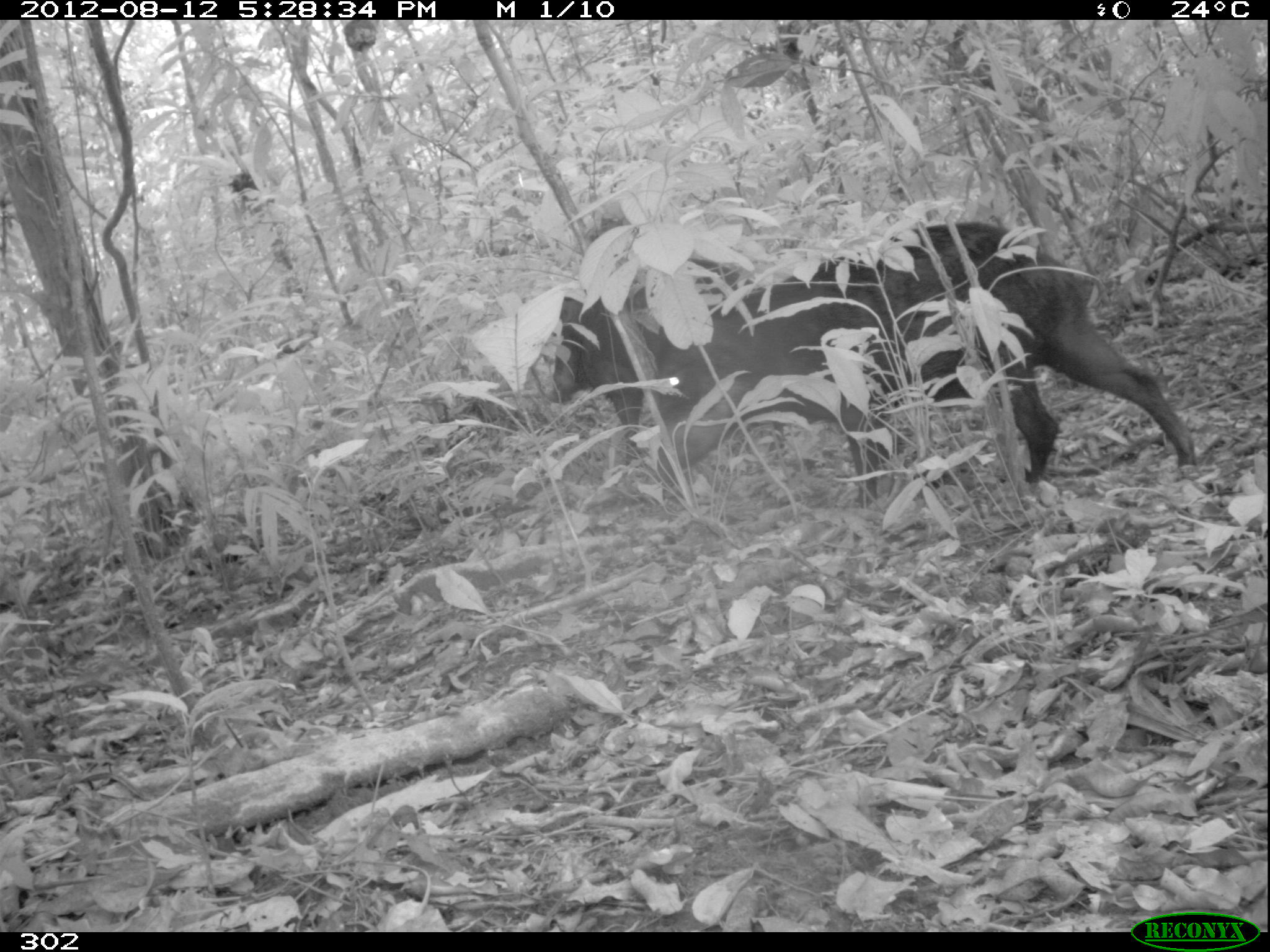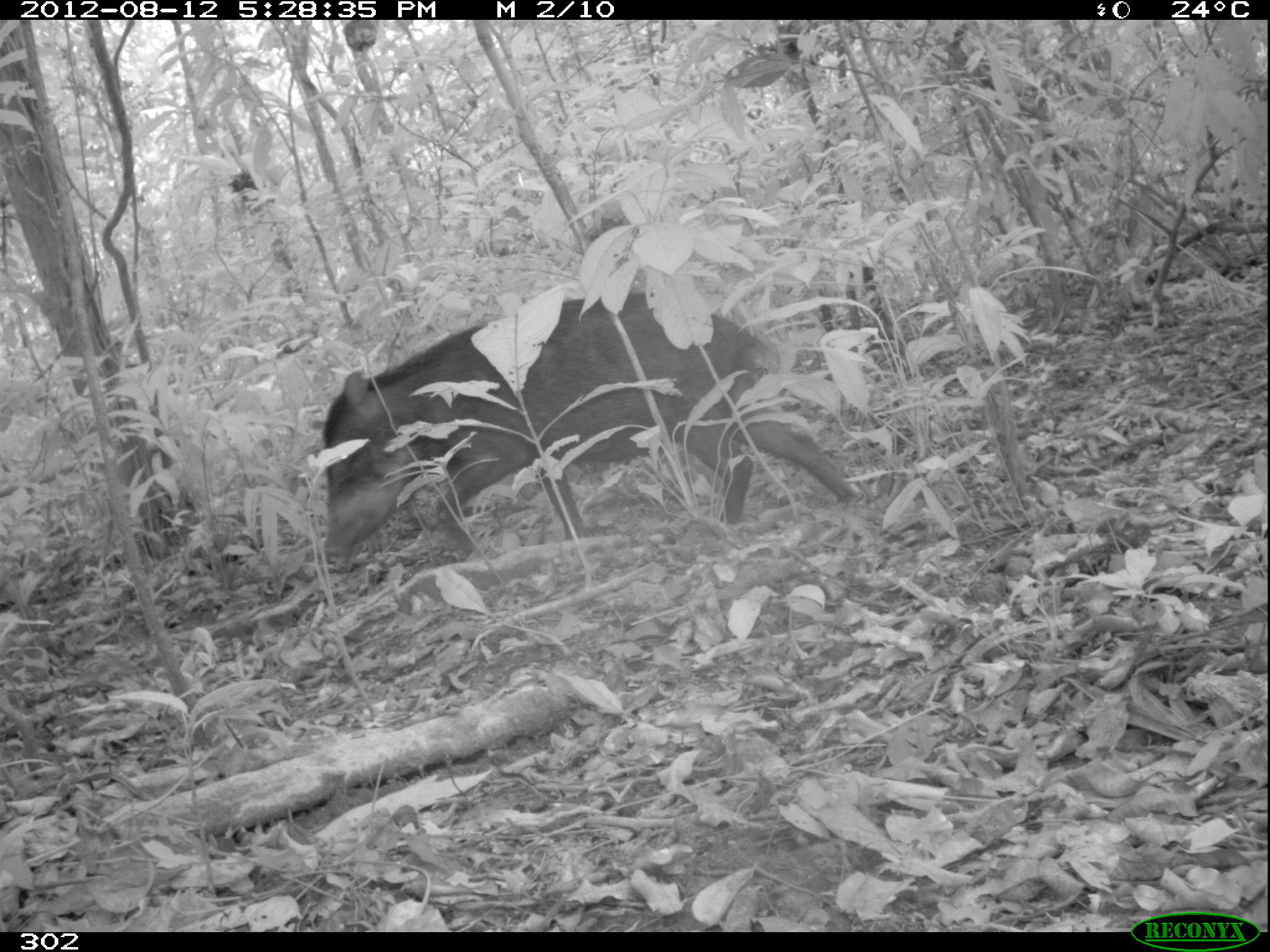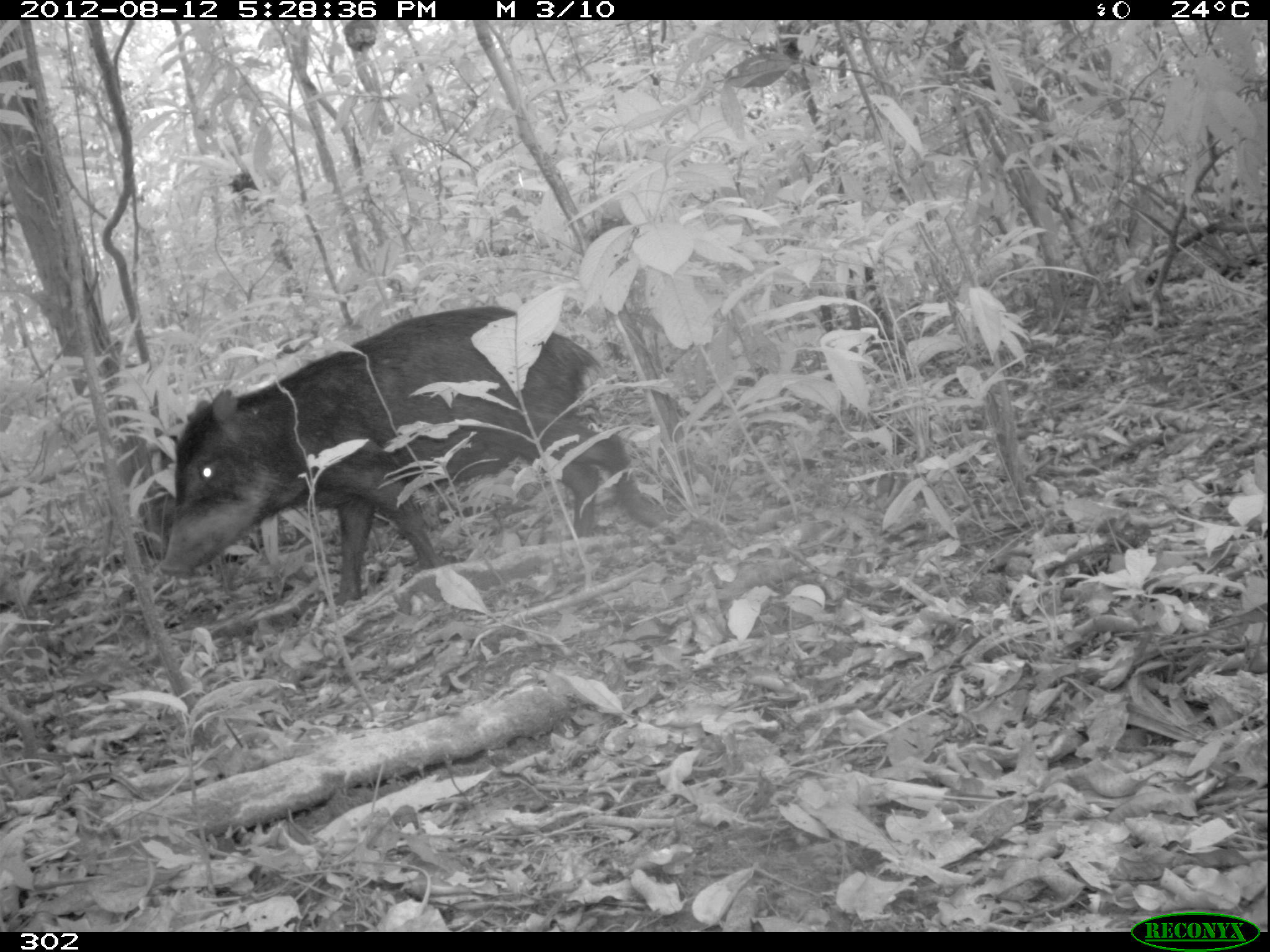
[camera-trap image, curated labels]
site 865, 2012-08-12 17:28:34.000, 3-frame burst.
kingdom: Animalia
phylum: Chordata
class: Mammalia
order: Artiodactyla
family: Tayassuidae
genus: Tayassu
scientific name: Tayassu pecari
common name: white-lipped peccary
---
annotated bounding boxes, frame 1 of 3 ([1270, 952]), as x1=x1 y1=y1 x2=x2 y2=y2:
tayassu pecari: x1=650 y1=219 x2=1199 y2=488; x1=546 y1=244 x2=748 y2=449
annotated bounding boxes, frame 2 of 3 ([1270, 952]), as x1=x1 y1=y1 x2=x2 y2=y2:
tayassu pecari: x1=318 y1=284 x2=863 y2=562